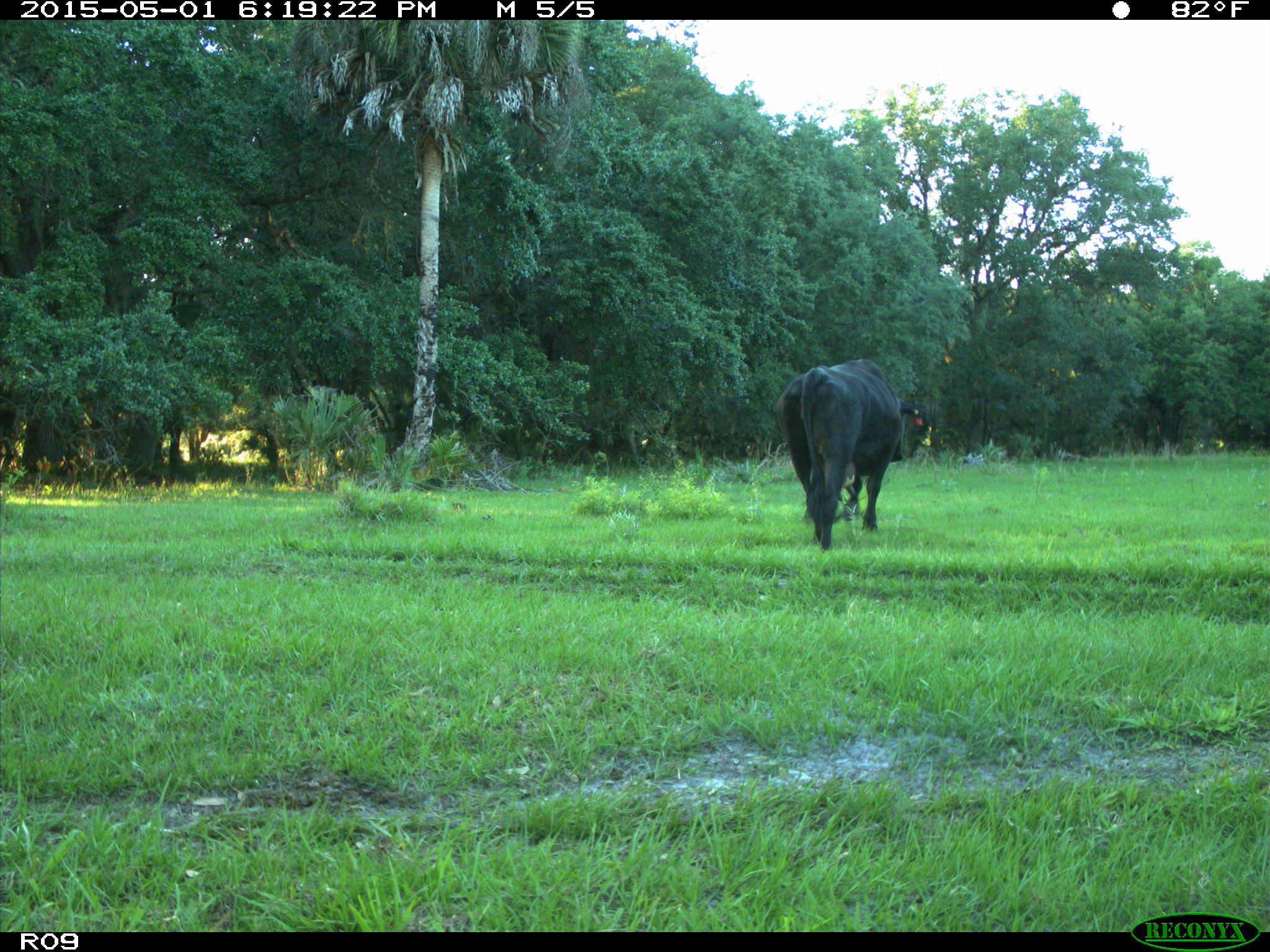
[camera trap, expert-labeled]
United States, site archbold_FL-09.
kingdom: Animalia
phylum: Chordata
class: Mammalia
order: Artiodactyla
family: Bovidae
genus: Bos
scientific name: Bos taurus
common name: domestic cow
Bos taurus (domestic cow).